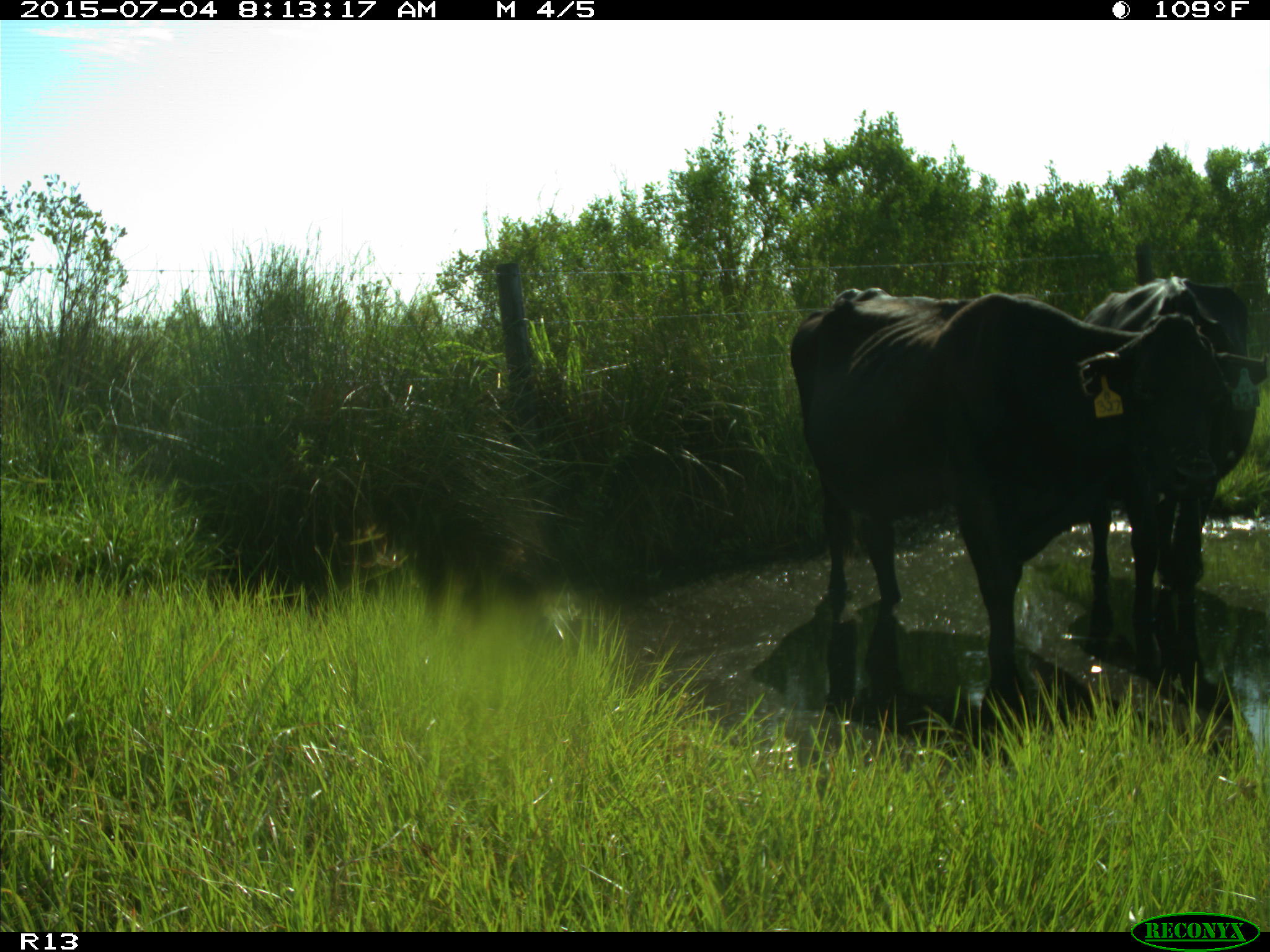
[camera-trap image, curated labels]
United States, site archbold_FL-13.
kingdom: Animalia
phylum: Chordata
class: Mammalia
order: Artiodactyla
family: Bovidae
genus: Bos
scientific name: Bos taurus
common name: domestic cow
Bos taurus (domestic cow).